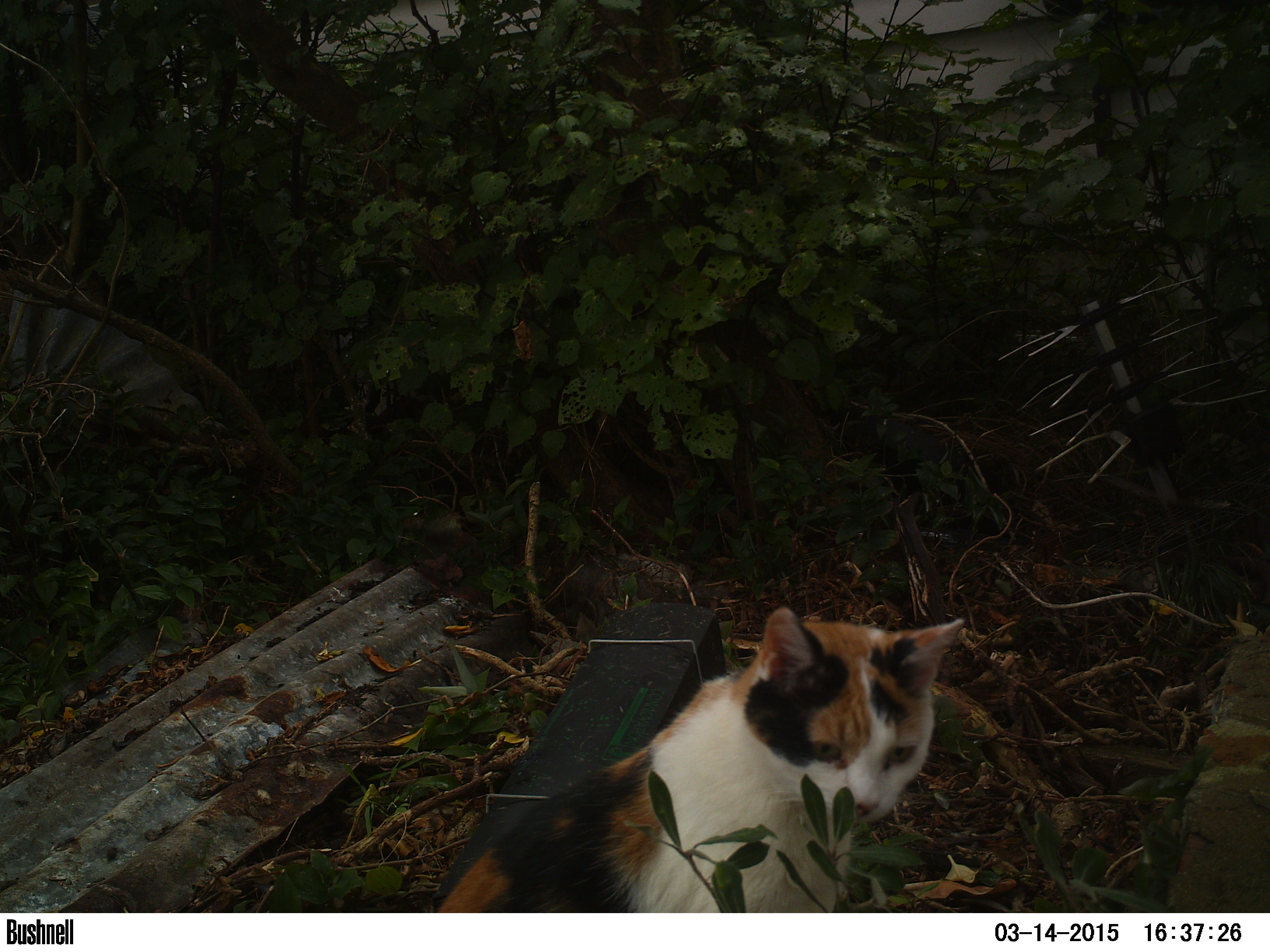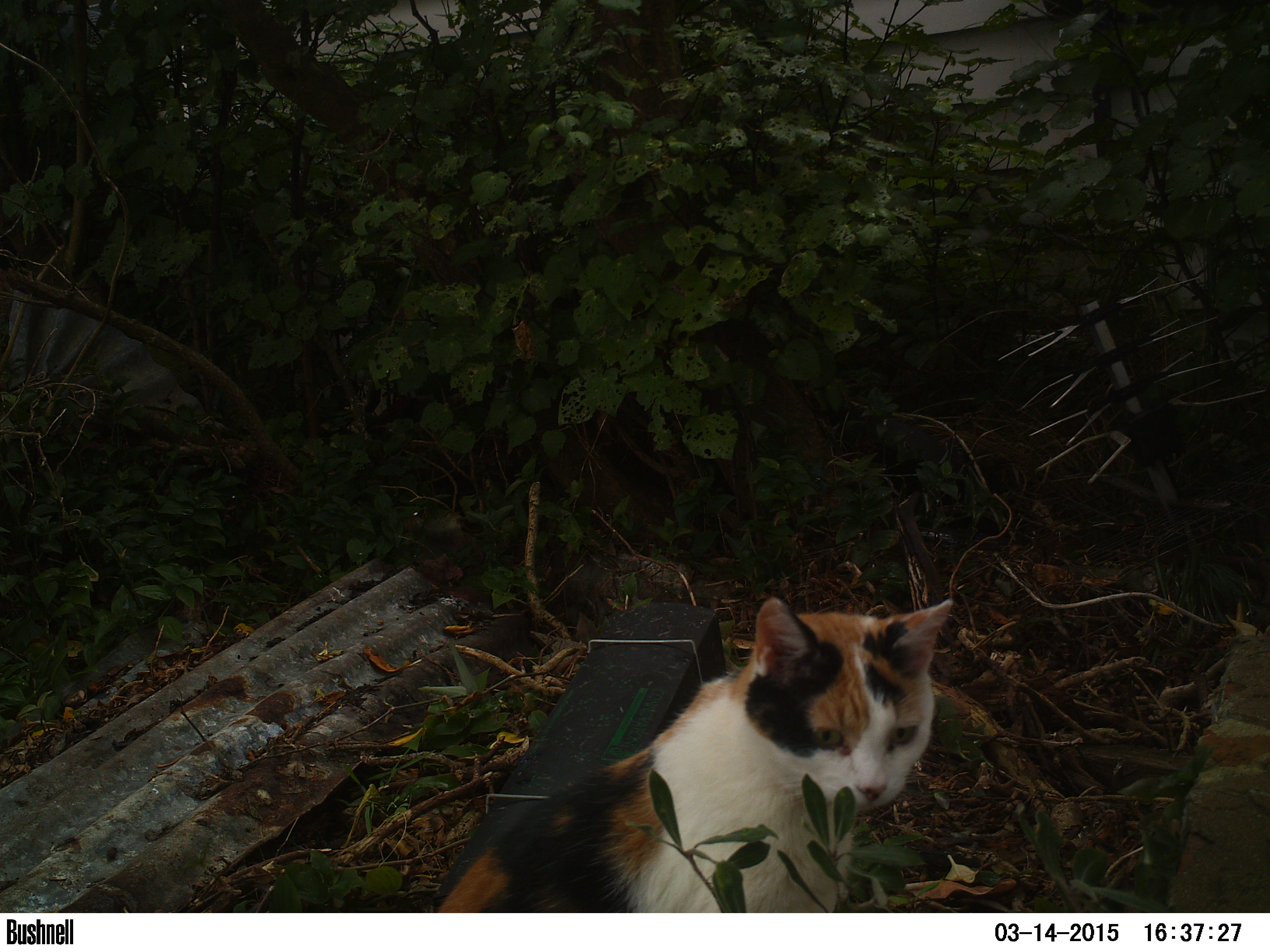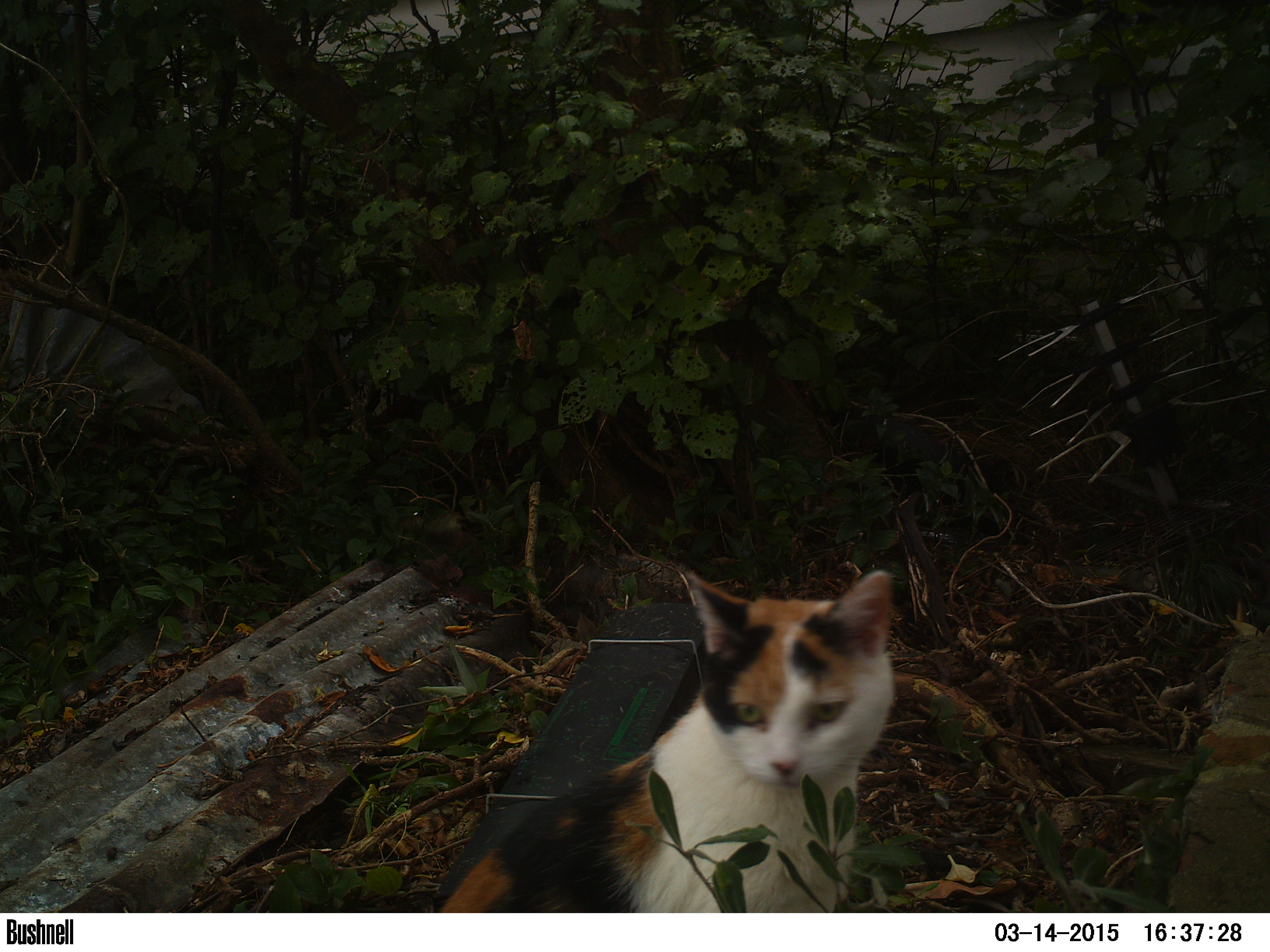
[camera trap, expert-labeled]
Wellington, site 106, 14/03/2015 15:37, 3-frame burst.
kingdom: Animalia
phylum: Chordata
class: Mammalia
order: Carnivora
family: Felidae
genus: Felis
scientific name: Felis catus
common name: cat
Cat (Felis catus).